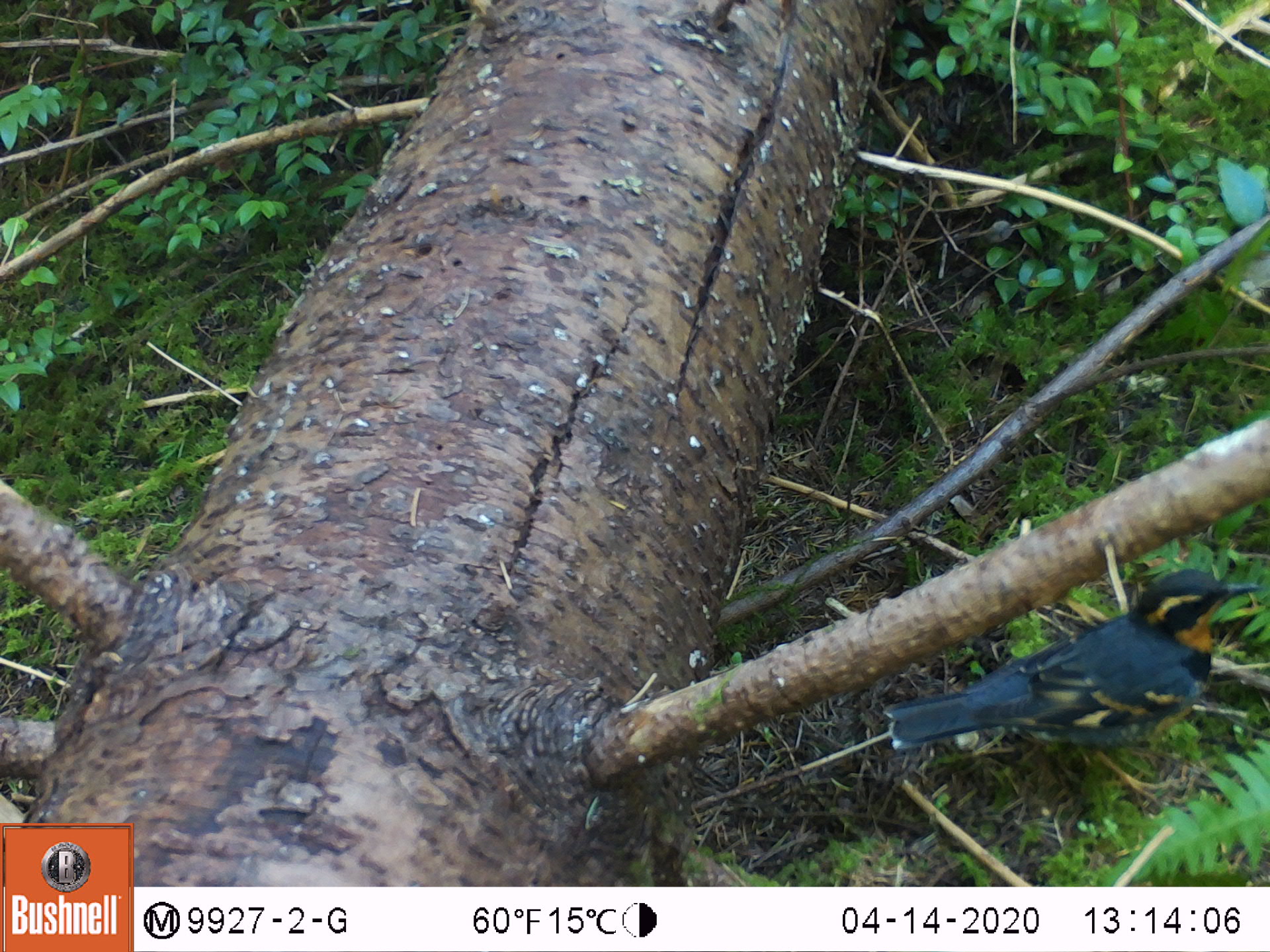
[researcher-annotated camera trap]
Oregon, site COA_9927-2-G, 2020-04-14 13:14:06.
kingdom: Animalia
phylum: Chordata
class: Aves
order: Passeriformes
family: Turdidae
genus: Ixoreus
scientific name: Ixoreus naevius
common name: varied thrush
Varied thrush (Ixoreus naevius).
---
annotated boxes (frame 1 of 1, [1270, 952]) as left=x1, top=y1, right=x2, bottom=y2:
varied thrush: left=893, top=567, right=1258, bottom=766